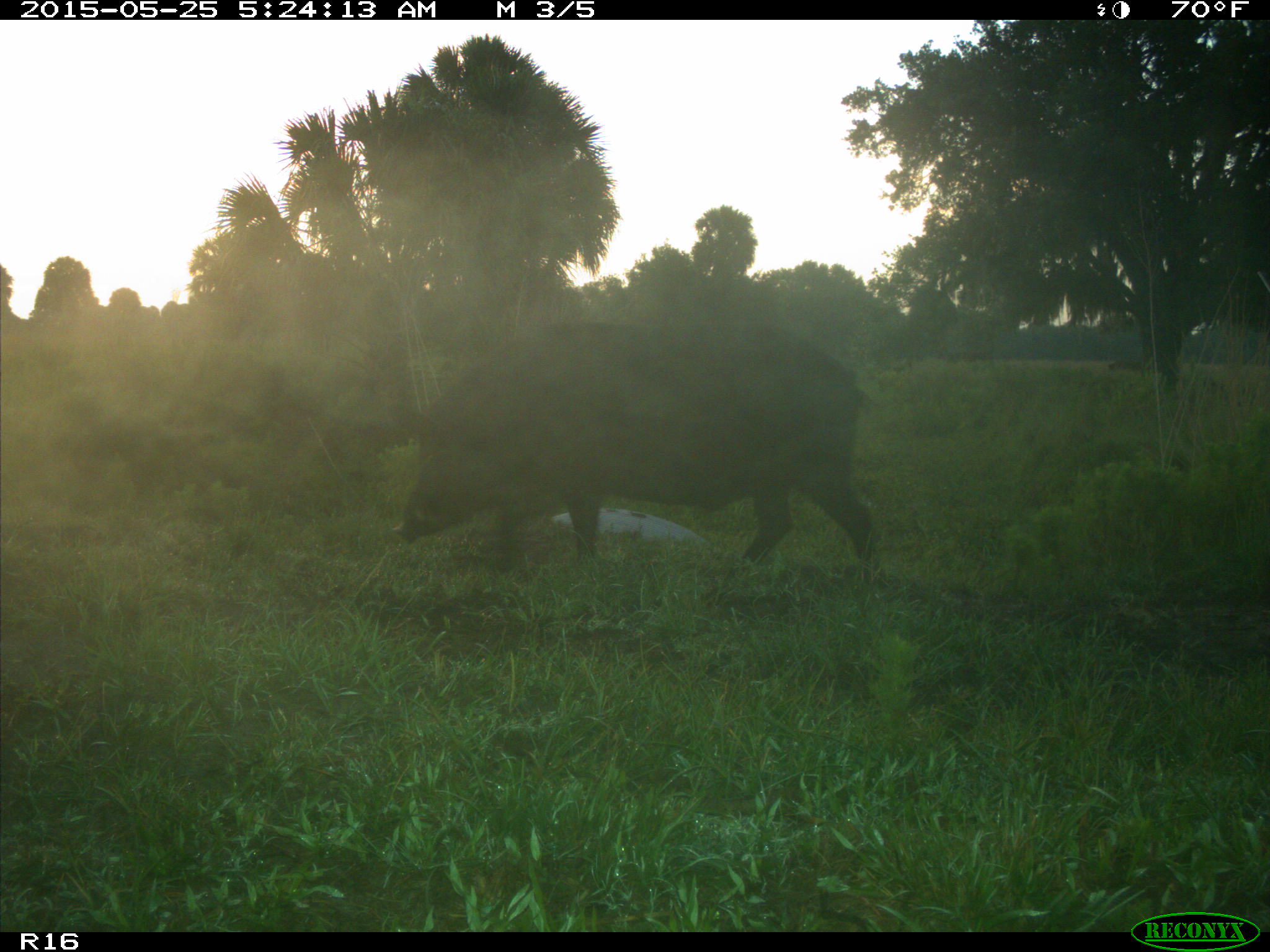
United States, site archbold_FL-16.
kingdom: Animalia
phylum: Chordata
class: Mammalia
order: Artiodactyla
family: Suidae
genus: Sus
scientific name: Sus scrofa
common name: wild boar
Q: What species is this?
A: Sus scrofa (wild boar).